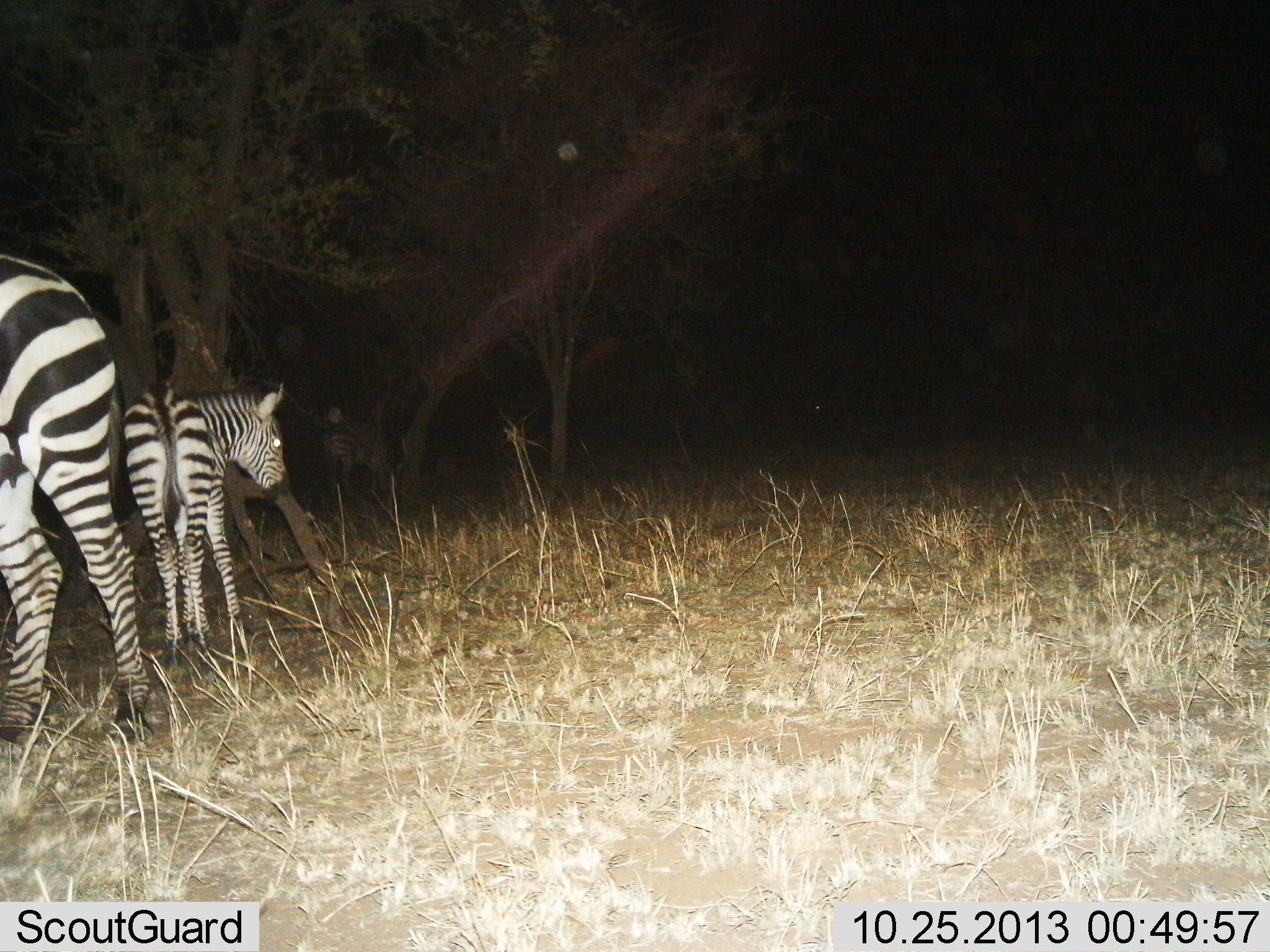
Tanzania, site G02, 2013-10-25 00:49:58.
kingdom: Animalia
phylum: Chordata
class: Mammalia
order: Perissodactyla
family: Equidae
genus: Equus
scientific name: Equus quagga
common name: plains zebra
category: zebra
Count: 2.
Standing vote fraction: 90%.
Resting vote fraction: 0%.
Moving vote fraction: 0%.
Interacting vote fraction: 0%.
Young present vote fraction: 50%.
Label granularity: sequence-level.